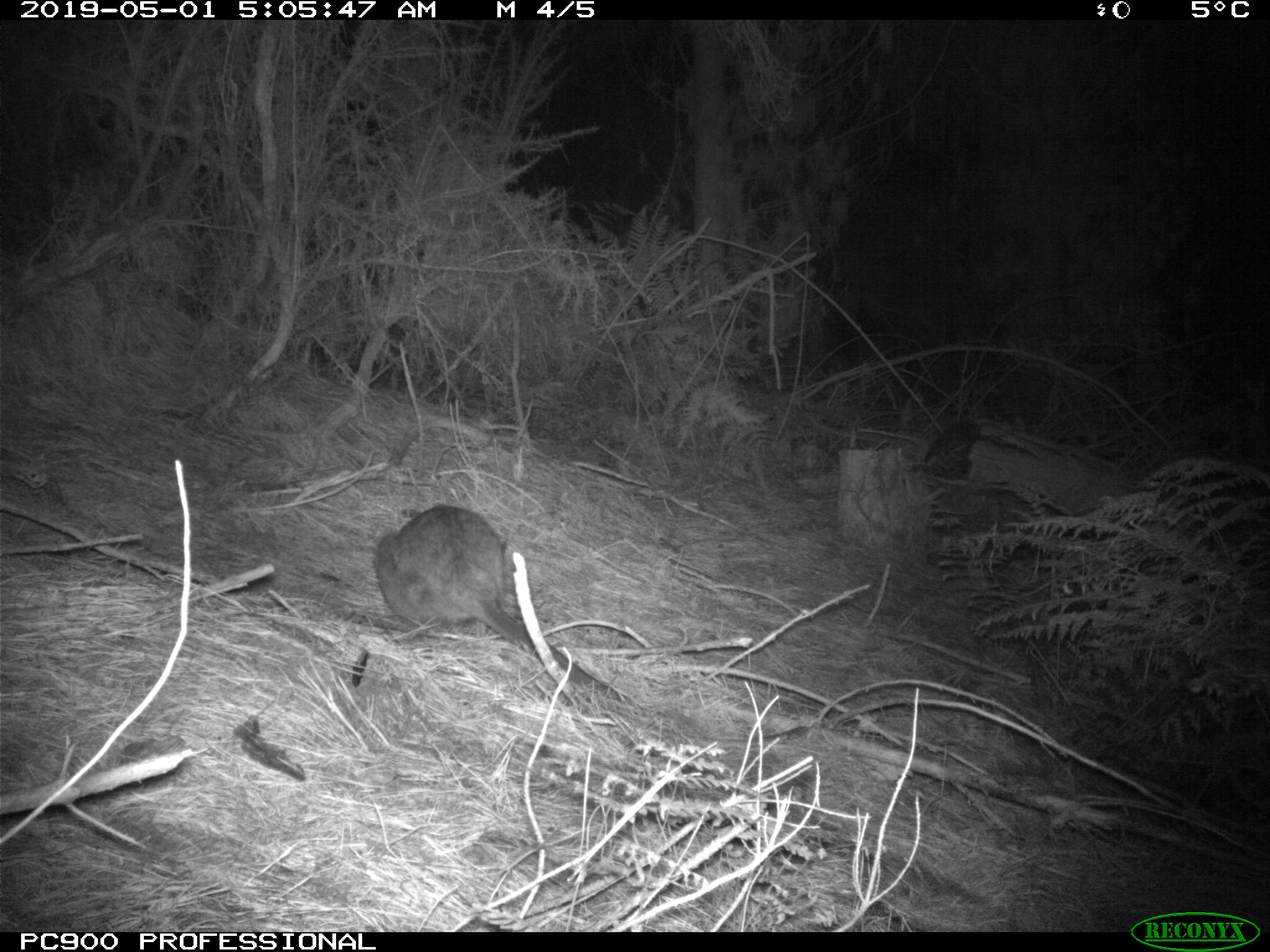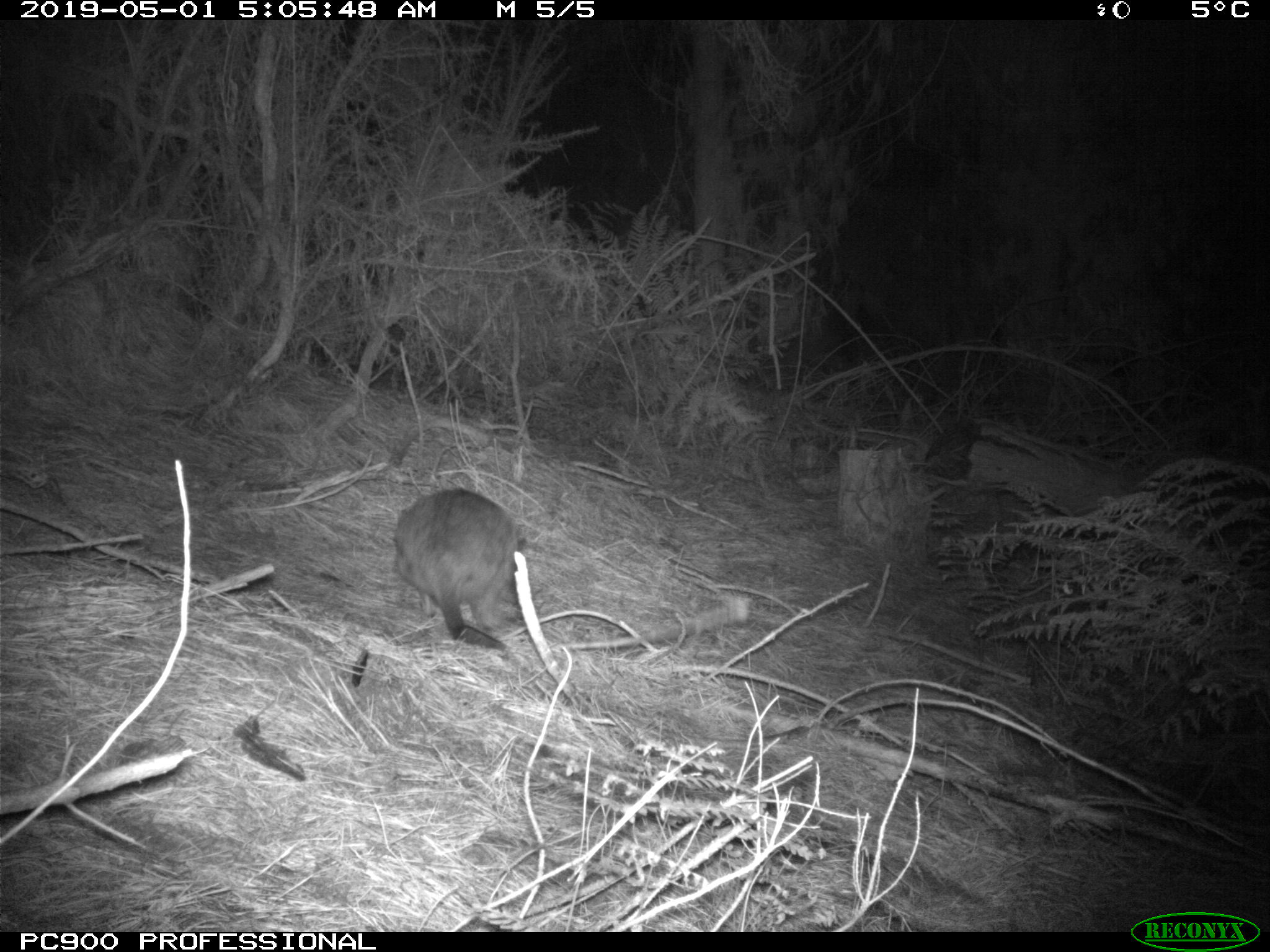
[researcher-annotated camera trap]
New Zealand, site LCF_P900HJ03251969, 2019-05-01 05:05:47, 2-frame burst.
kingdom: Animalia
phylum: Chordata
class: Mammalia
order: Diprotodontia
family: Macropodidae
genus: Notamacropus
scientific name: Notamacropus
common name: wallaby